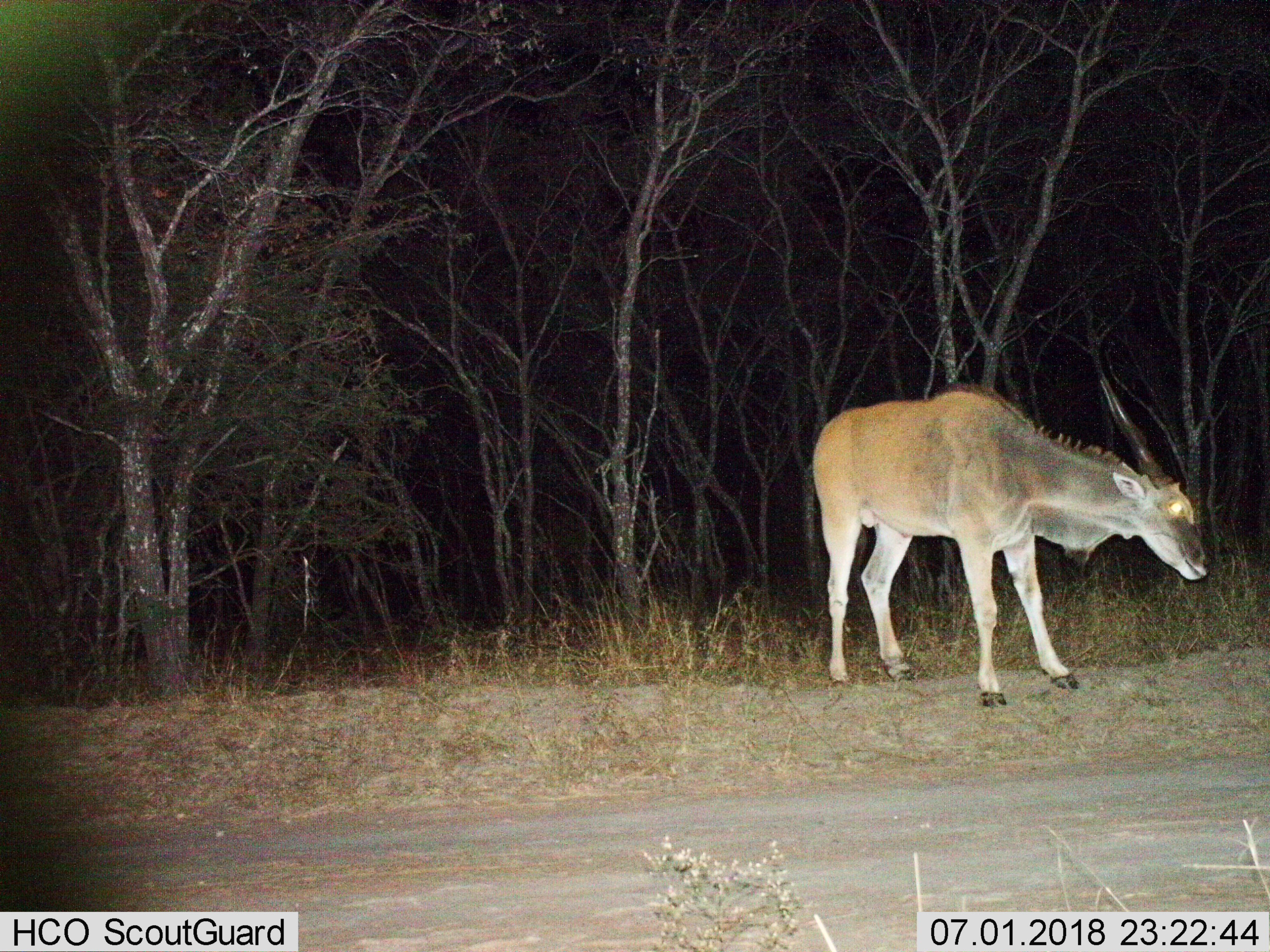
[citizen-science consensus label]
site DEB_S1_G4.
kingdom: Animalia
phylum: Chordata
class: Mammalia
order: Artiodactyla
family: Bovidae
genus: Tragelaphus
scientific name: Tragelaphus oryx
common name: eland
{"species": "eland (Tragelaphus oryx)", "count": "1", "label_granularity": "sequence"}